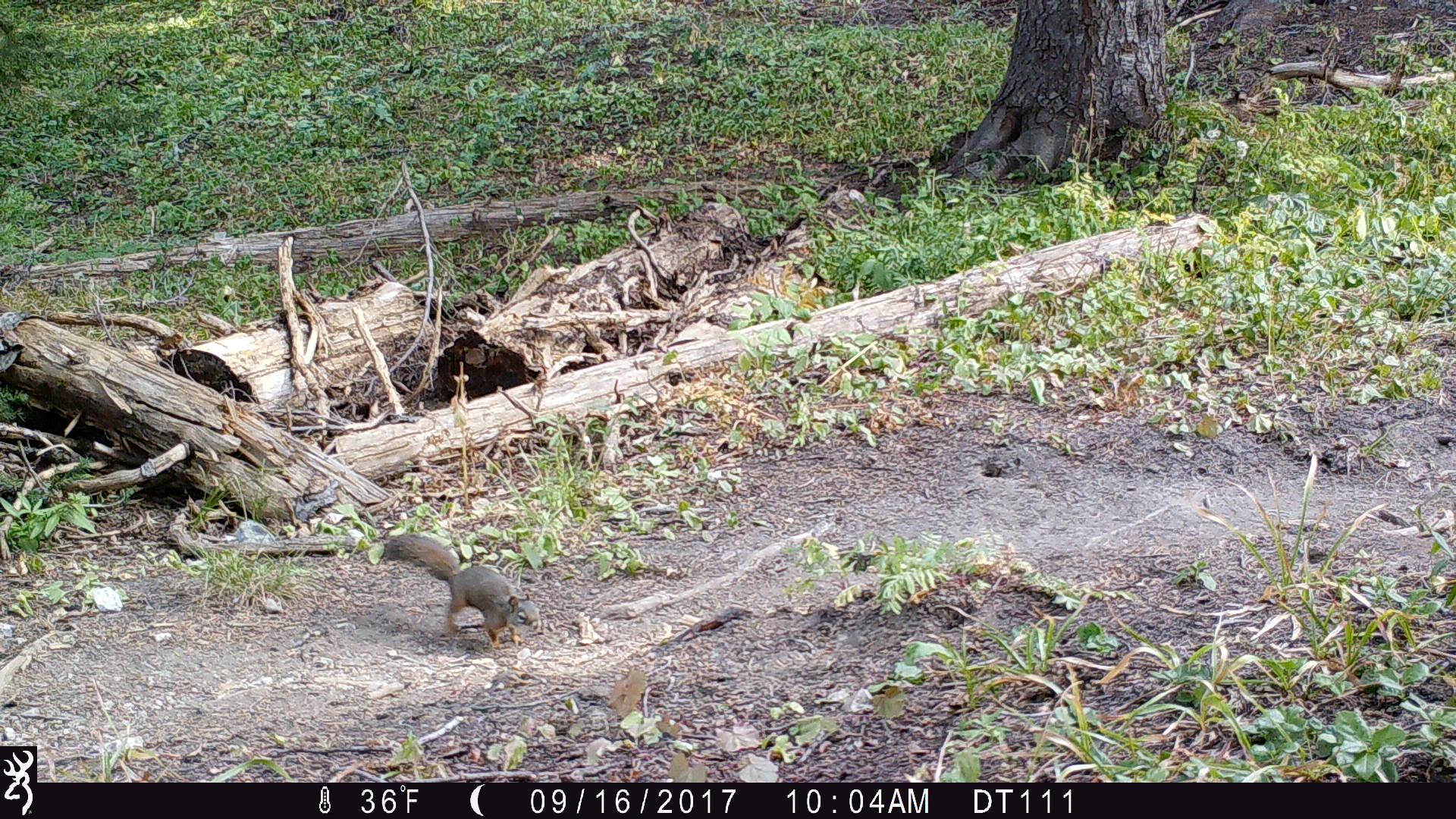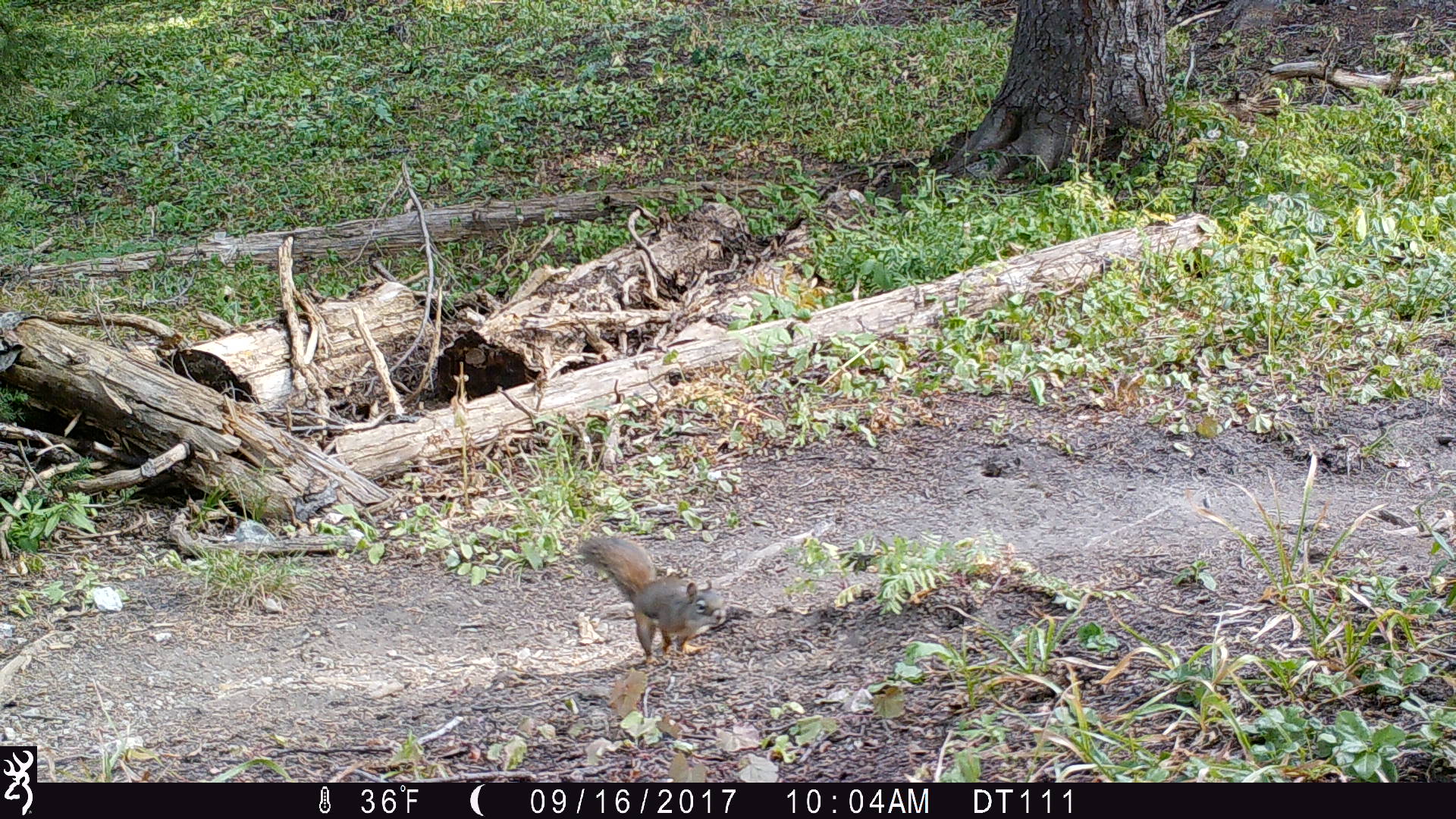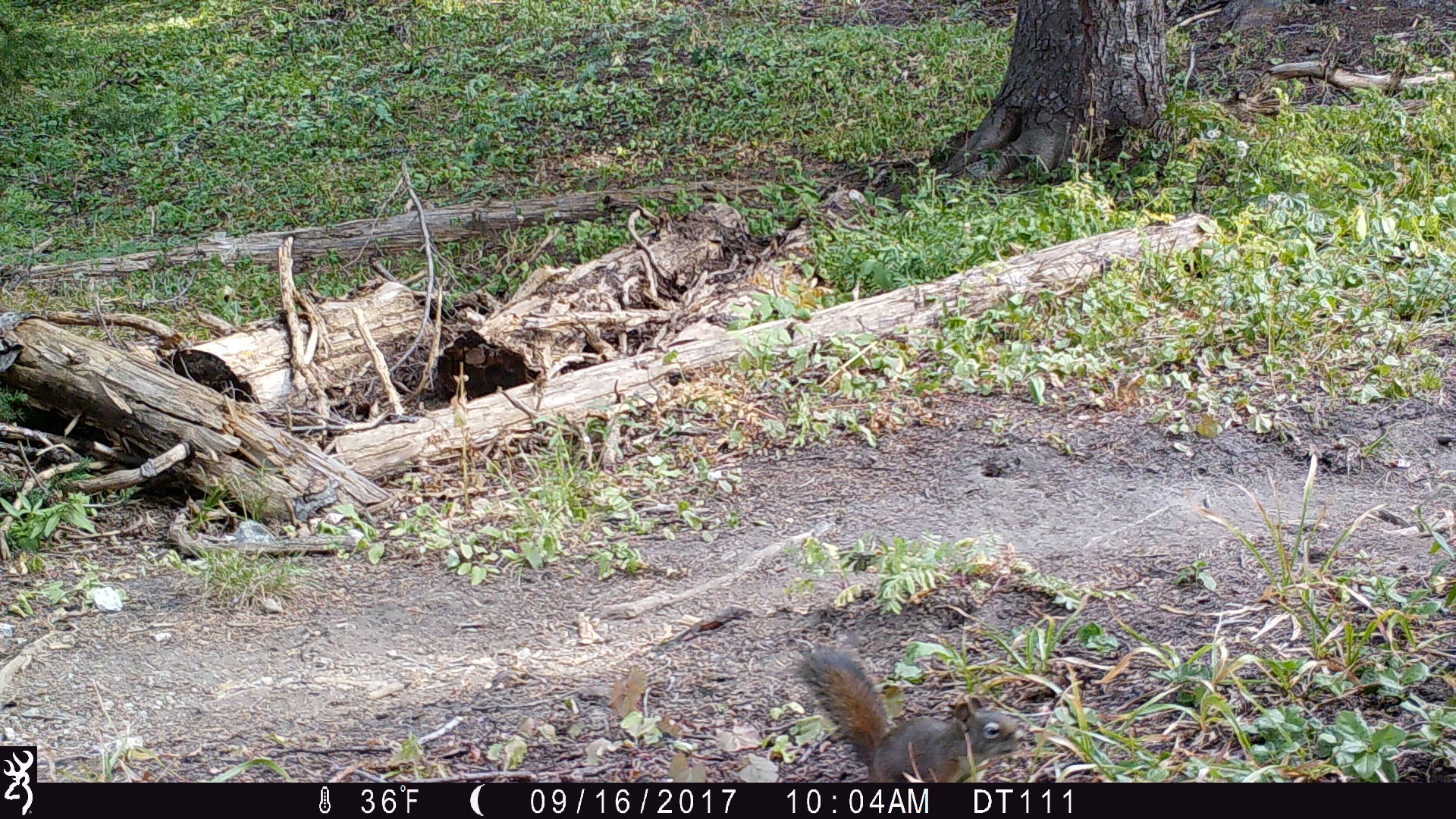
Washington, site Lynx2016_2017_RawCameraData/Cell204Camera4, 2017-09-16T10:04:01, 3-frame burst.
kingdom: Animalia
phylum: Chordata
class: Mammalia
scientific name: Mammalia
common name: small mammal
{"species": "small mammal (Mammalia)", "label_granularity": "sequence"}